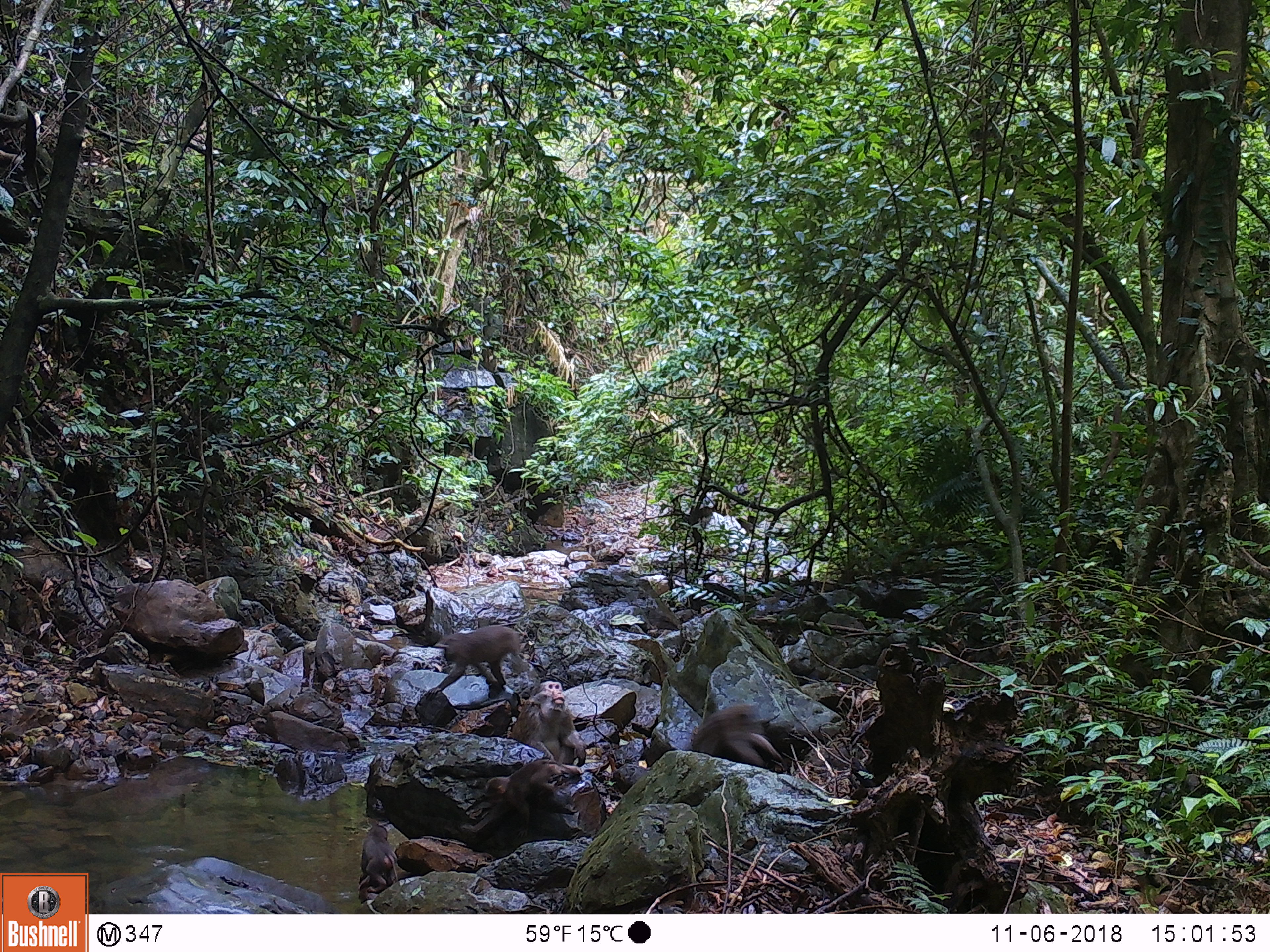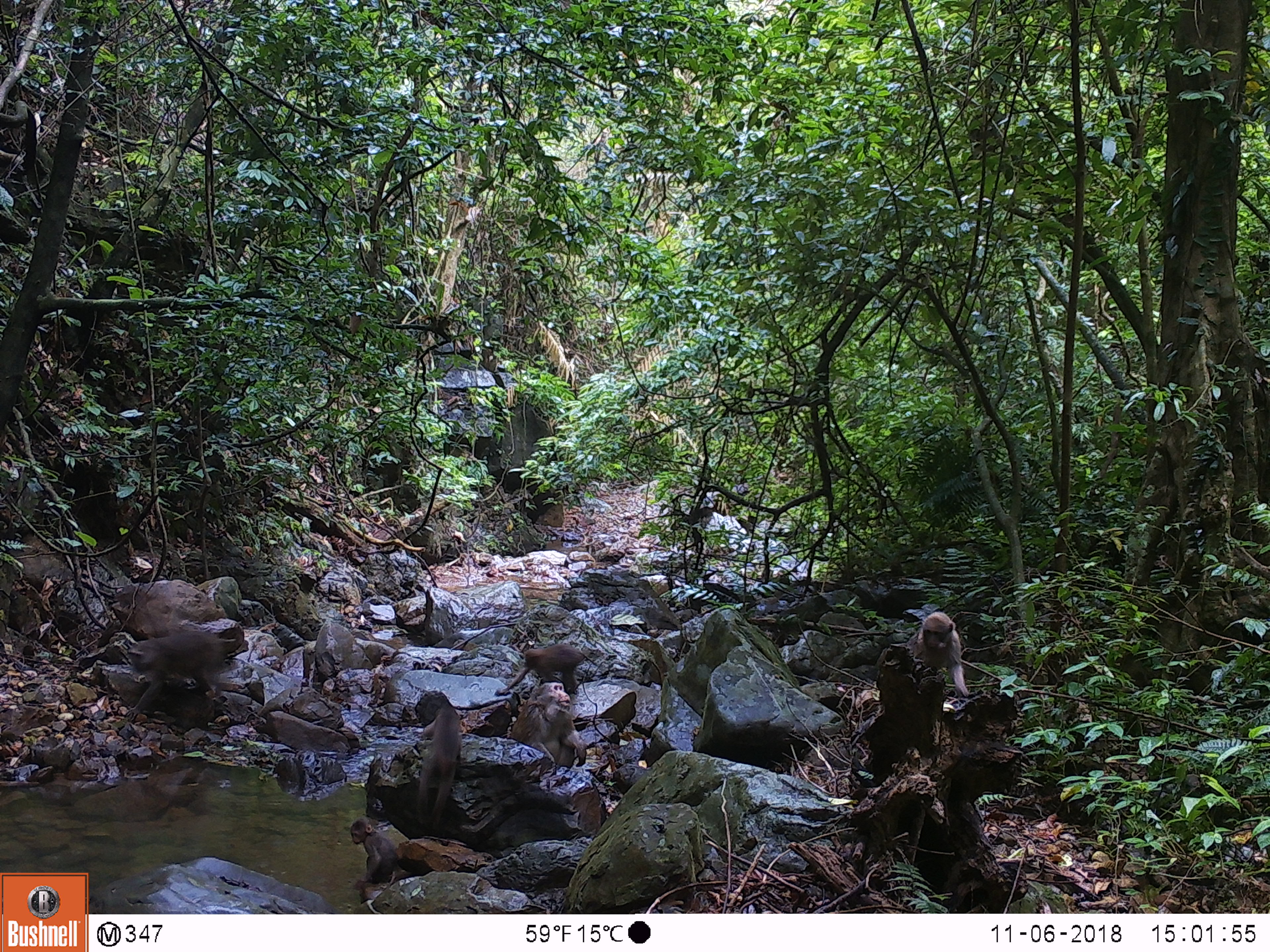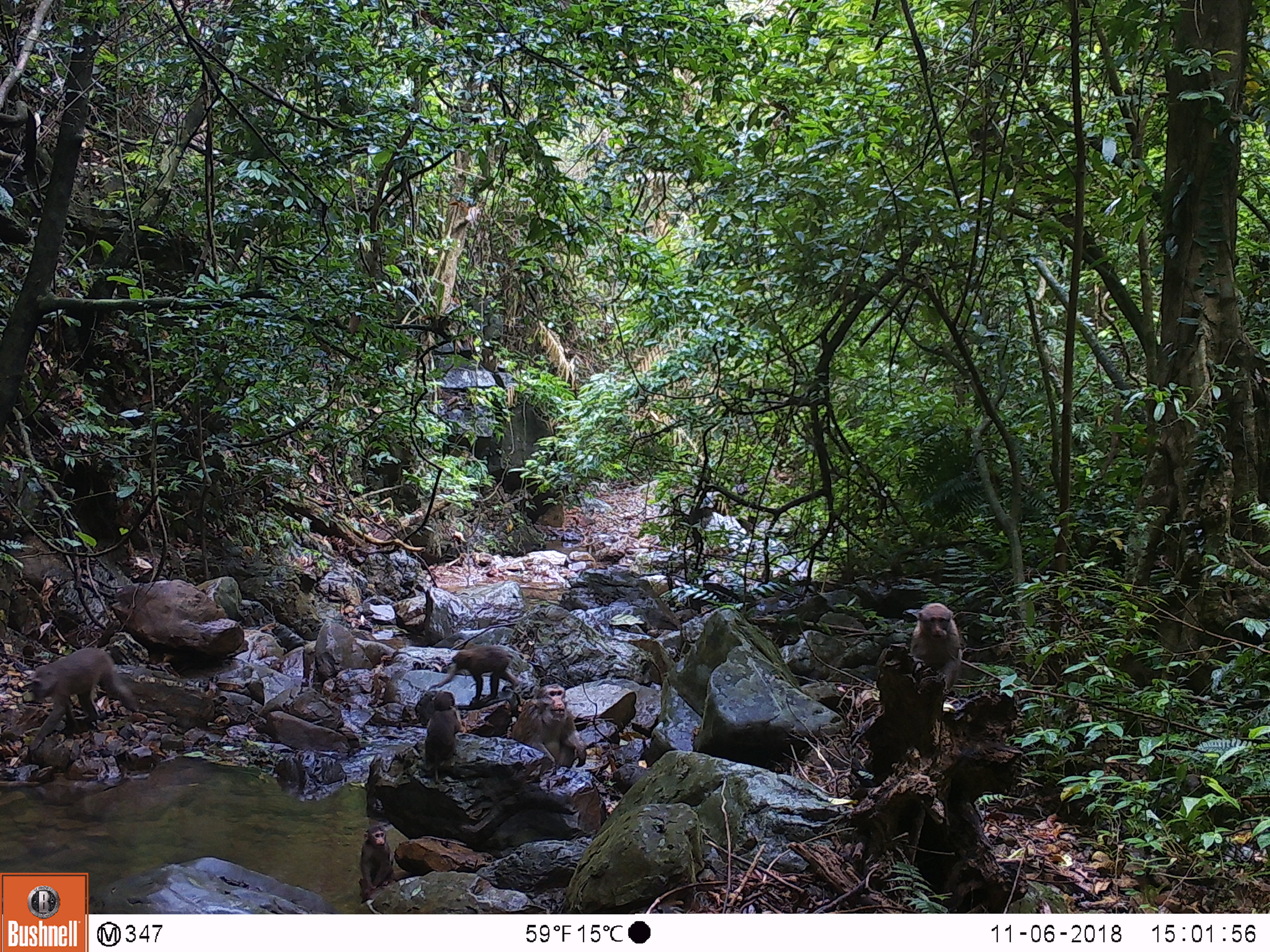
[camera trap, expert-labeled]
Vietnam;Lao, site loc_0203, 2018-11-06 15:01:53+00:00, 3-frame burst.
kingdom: Animalia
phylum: Chordata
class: Mammalia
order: Primates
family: Cercopithecidae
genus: Macaca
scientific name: Macaca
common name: macaques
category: assam or rhesus macaque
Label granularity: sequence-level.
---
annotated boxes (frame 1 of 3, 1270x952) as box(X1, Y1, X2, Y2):
assam or rhesus macaque: box(483, 758, 583, 839); box(424, 624, 527, 701); box(692, 703, 789, 773); box(509, 680, 587, 767); box(360, 824, 399, 893)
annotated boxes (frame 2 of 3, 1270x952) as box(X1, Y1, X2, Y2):
assam or rhesus macaque: box(125, 629, 236, 722); box(510, 681, 587, 769); box(897, 611, 970, 697); box(414, 703, 463, 829); box(494, 644, 598, 697); box(349, 816, 399, 891)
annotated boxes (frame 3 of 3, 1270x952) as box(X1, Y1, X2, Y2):
assam or rhesus macaque: box(28, 646, 139, 751); box(510, 683, 587, 768); box(427, 645, 520, 705); box(910, 602, 963, 695); box(424, 690, 462, 783); box(358, 824, 394, 905)